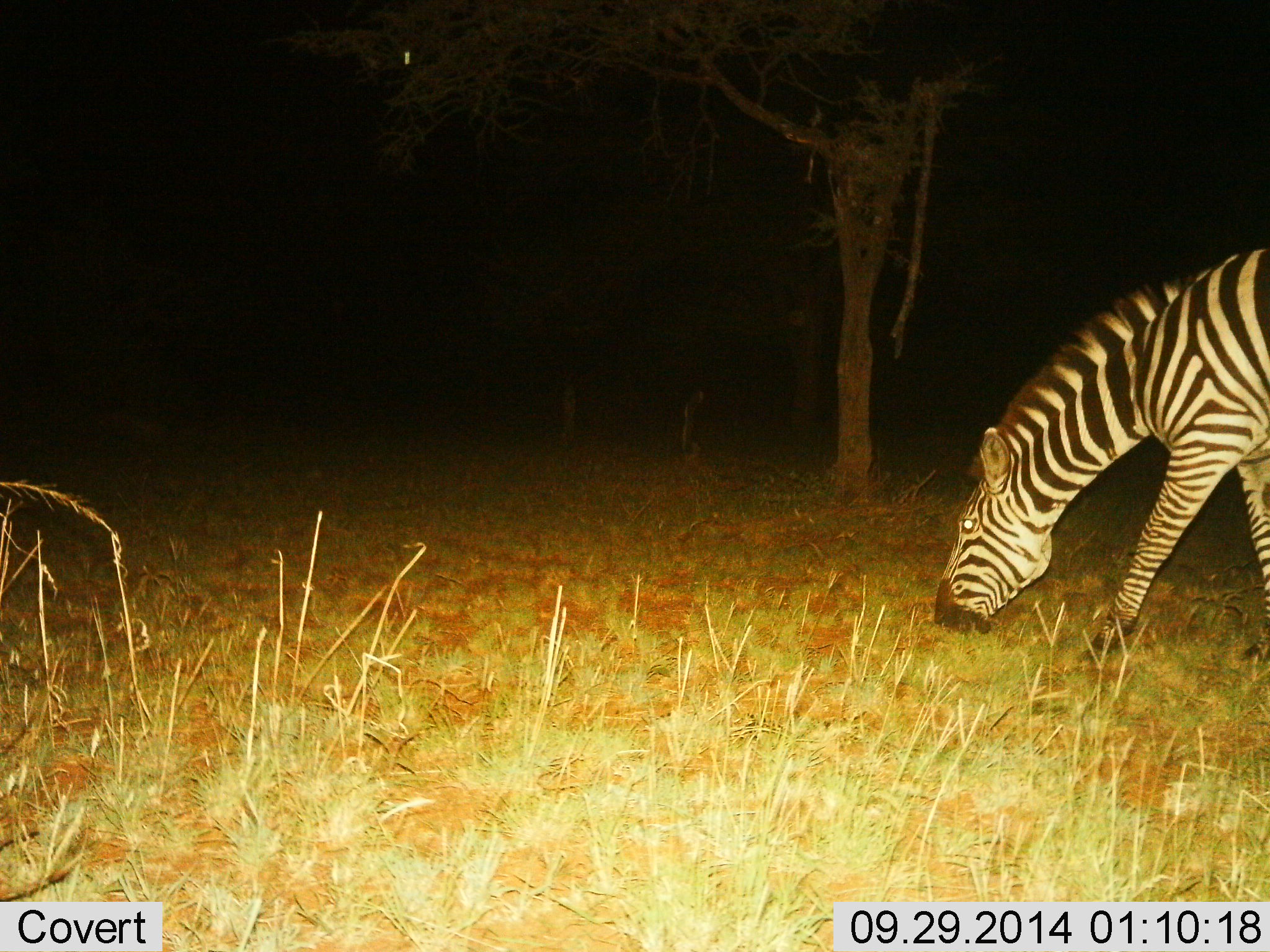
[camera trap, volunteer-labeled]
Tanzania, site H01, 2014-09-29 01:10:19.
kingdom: Animalia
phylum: Chordata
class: Mammalia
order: Perissodactyla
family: Equidae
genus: Equus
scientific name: Equus quagga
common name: plains zebra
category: zebra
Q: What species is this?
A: Zebra (plains zebra) (Equus quagga).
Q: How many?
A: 1.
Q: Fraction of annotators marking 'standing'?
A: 0%.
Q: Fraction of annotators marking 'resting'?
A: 0%.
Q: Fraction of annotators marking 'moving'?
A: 20%.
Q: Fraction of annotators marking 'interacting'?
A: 0%.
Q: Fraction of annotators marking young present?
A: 0%.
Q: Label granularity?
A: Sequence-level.